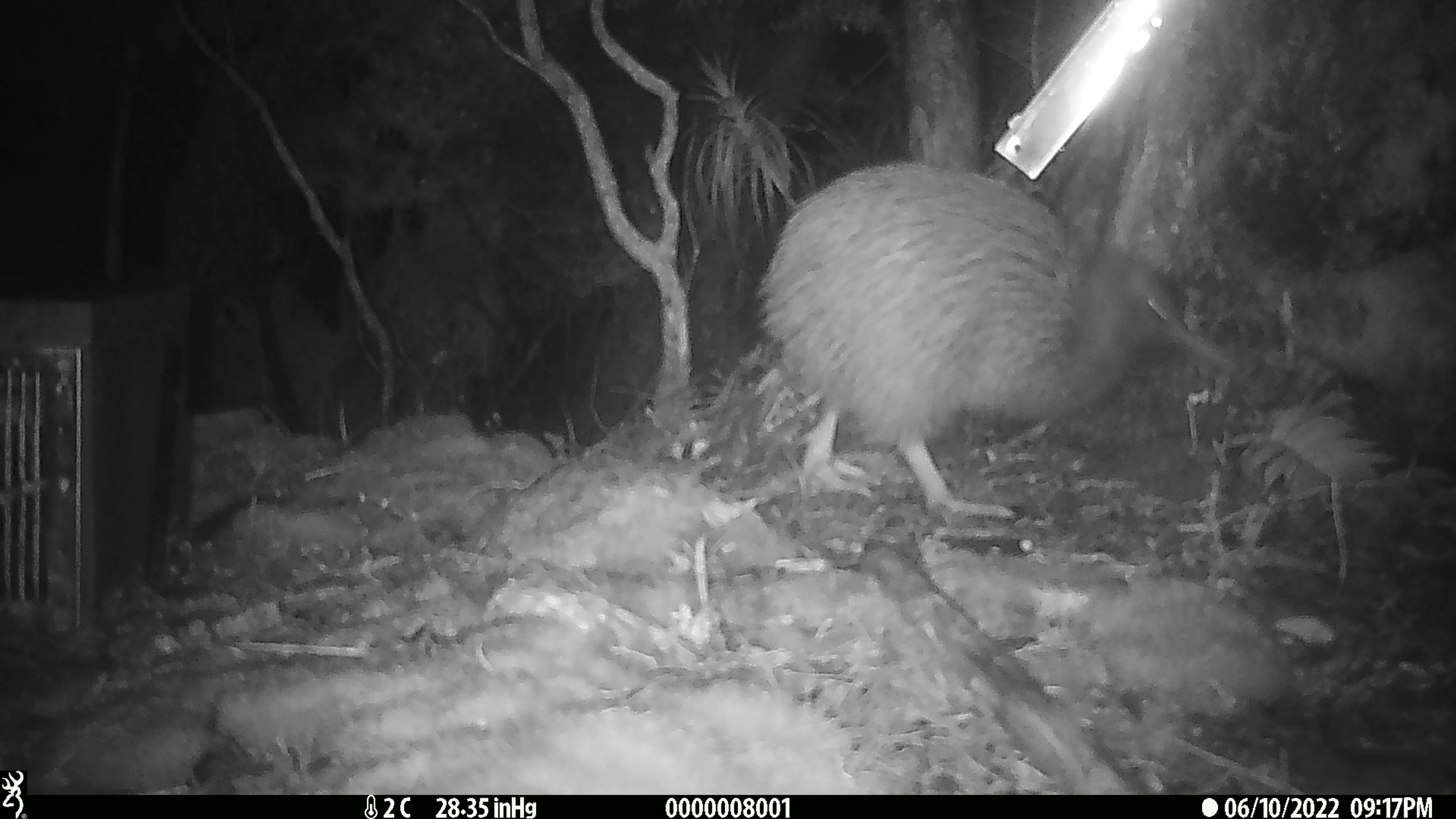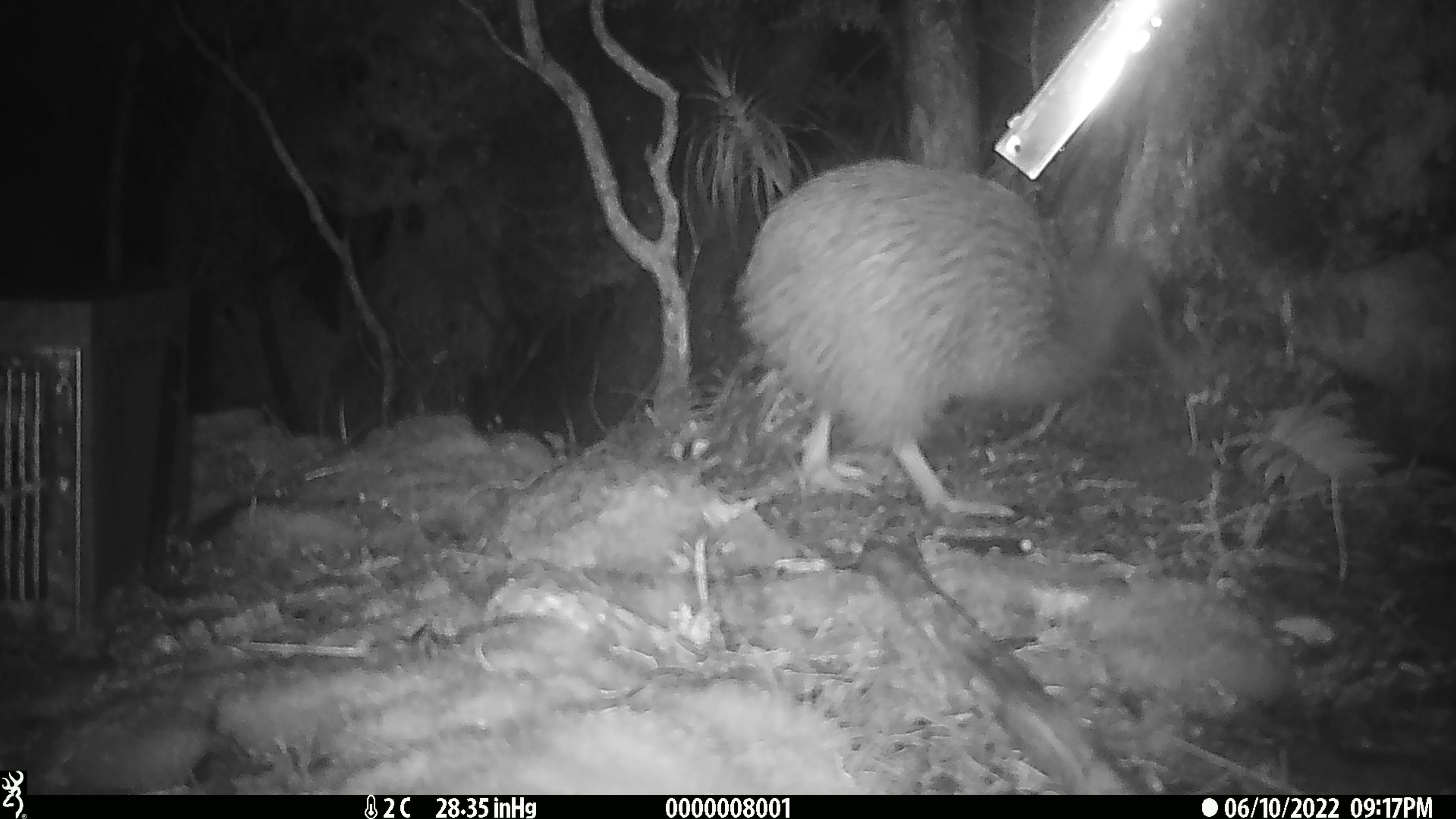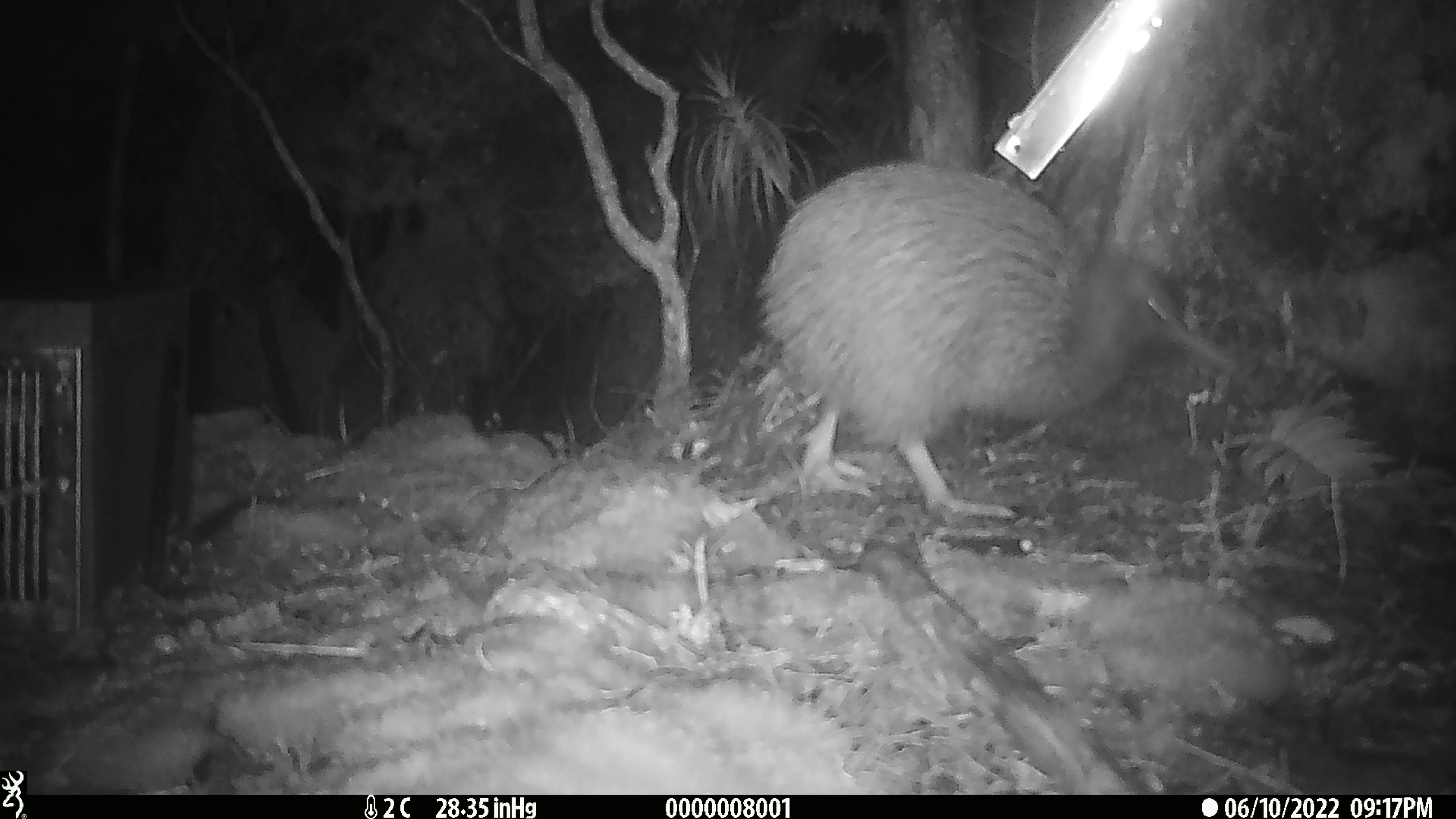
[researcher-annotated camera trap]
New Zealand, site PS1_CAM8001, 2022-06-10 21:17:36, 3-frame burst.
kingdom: Animalia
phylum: Chordata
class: Aves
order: Apterygiformes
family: Apterygidae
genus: Apteryx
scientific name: Apteryx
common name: kiwi